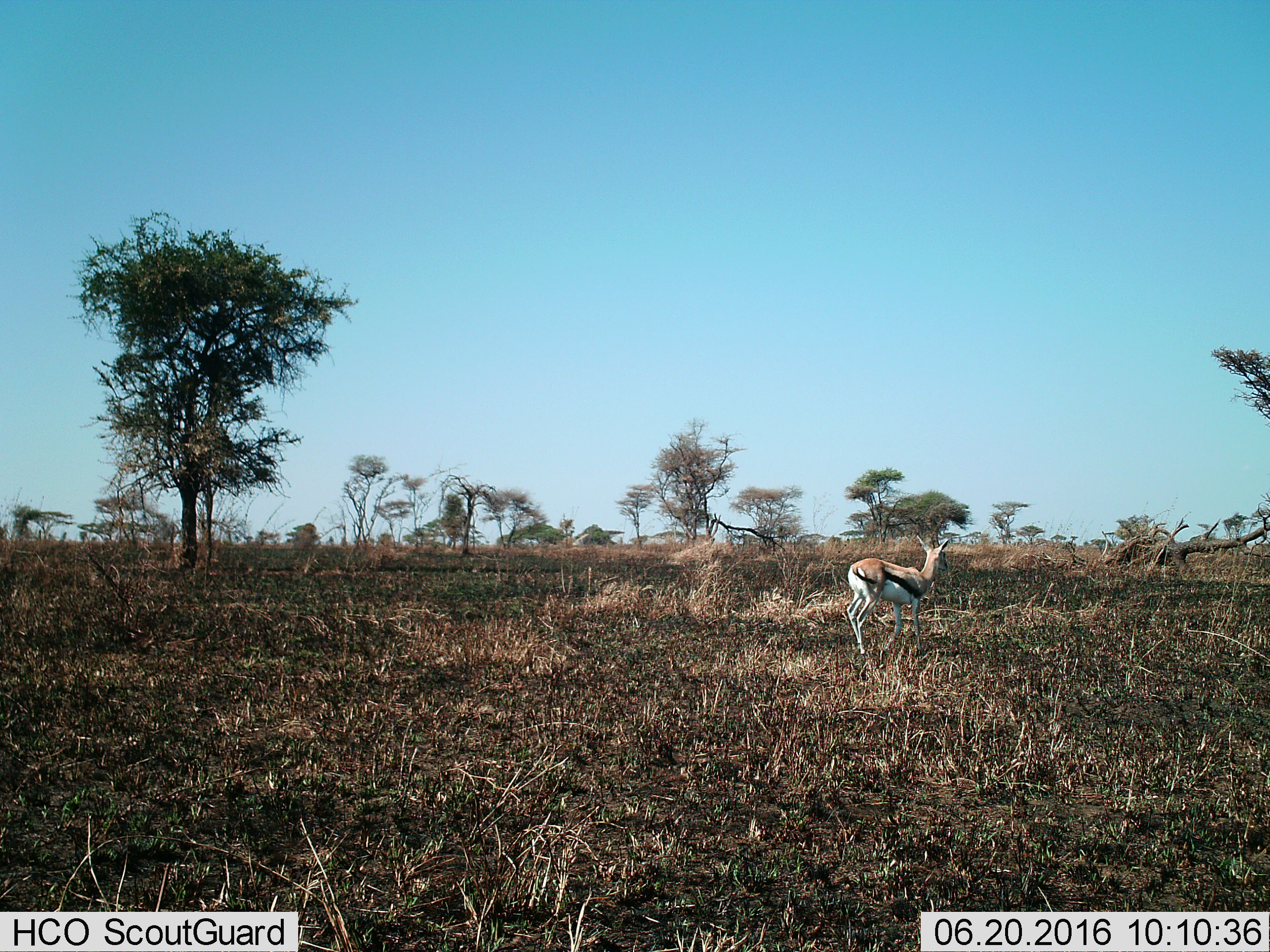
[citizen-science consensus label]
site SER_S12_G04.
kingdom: Animalia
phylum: Chordata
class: Mammalia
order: Artiodactyla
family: Bovidae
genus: Eudorcas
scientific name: Eudorcas thomsonii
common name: thomson's gazelle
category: gazellethomsons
Gazellethomsons (thomson's gazelle) (Eudorcas thomsonii), count 1. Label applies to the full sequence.